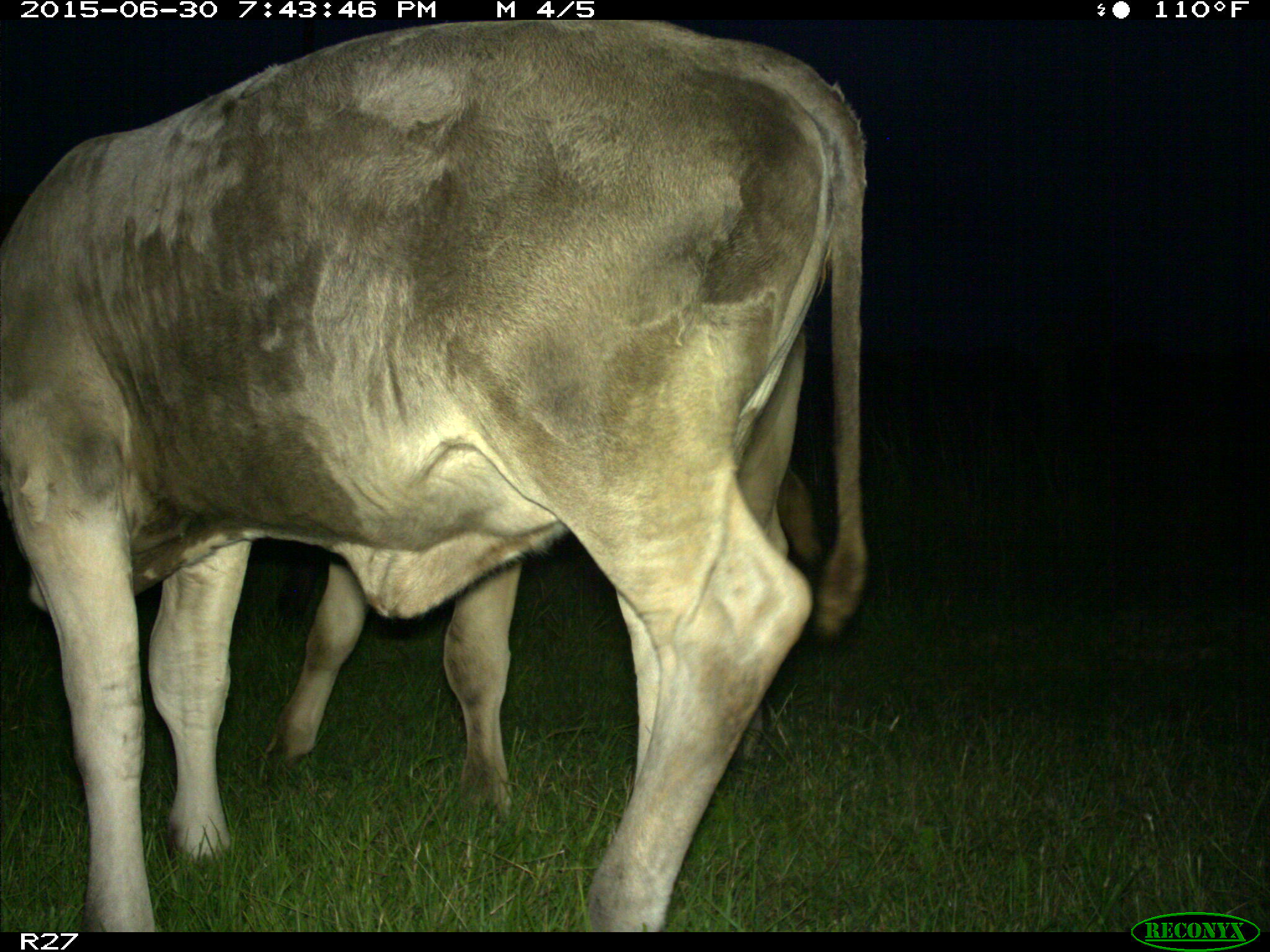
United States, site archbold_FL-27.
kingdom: Animalia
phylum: Chordata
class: Mammalia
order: Artiodactyla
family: Bovidae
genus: Bos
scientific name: Bos taurus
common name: domestic cow